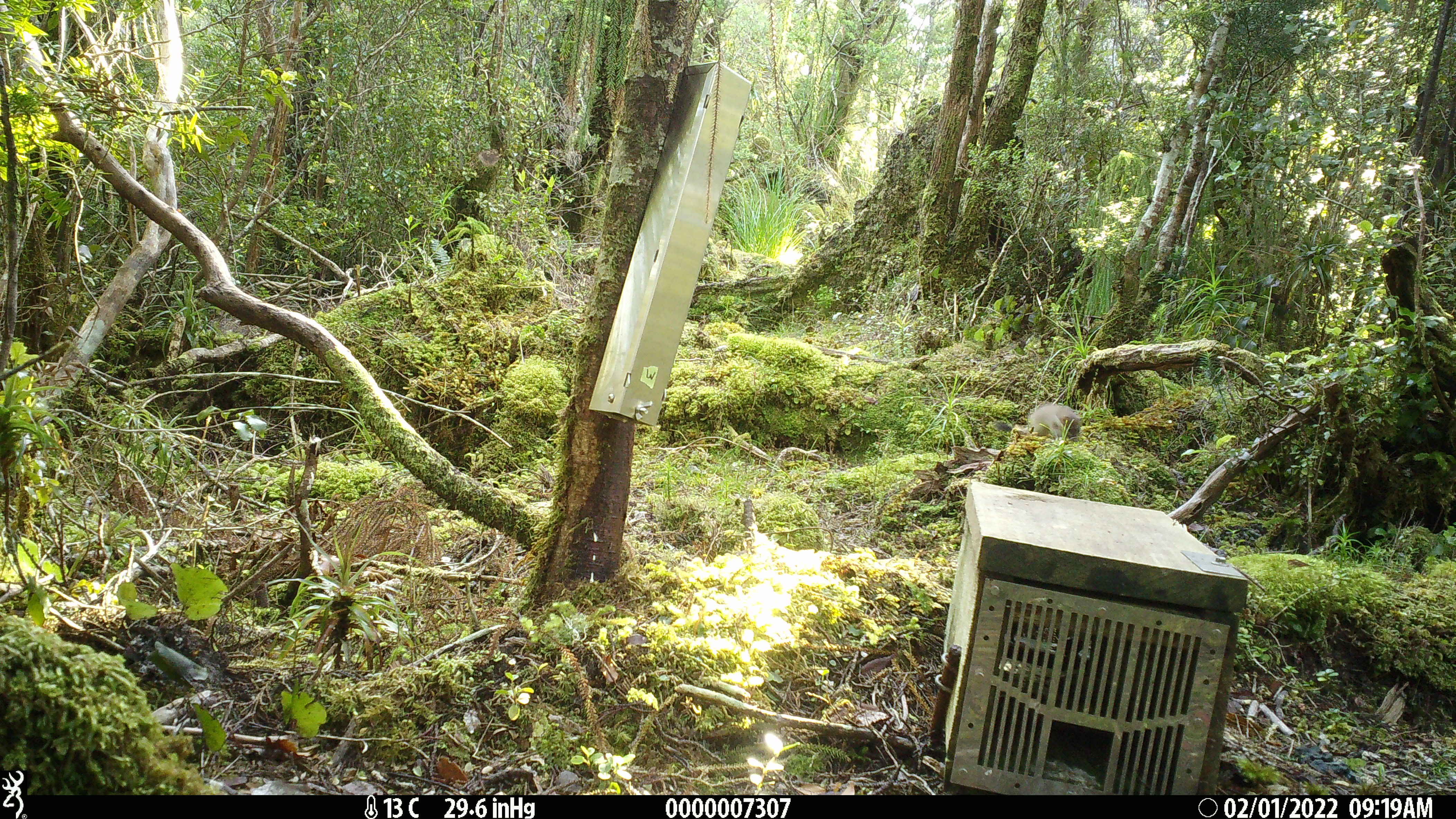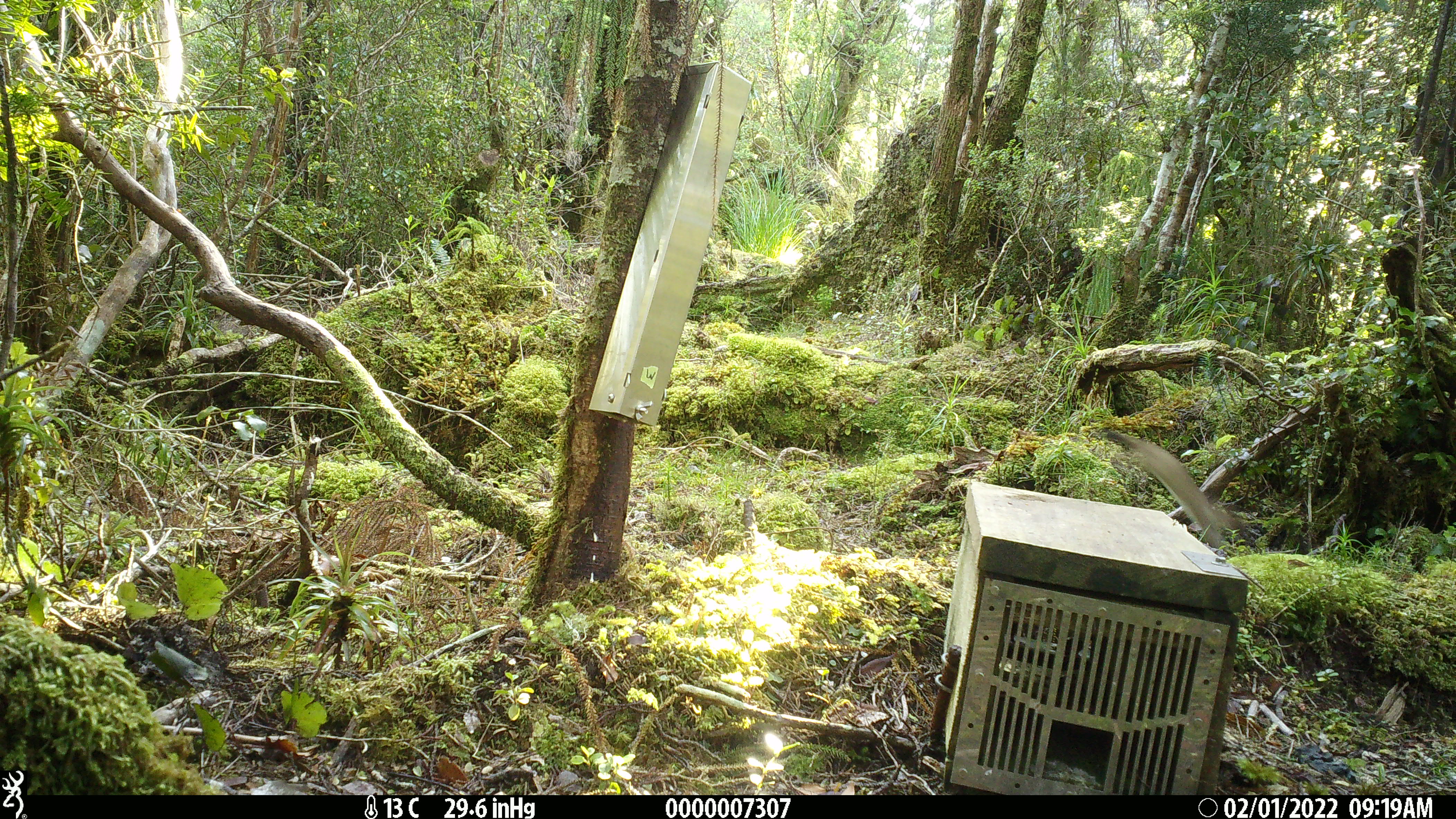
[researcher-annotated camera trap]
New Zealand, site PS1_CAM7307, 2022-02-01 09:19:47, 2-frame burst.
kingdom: Animalia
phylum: Chordata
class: Mammalia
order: Carnivora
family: Mustelidae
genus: Mustela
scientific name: Mustela erminea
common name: stoat